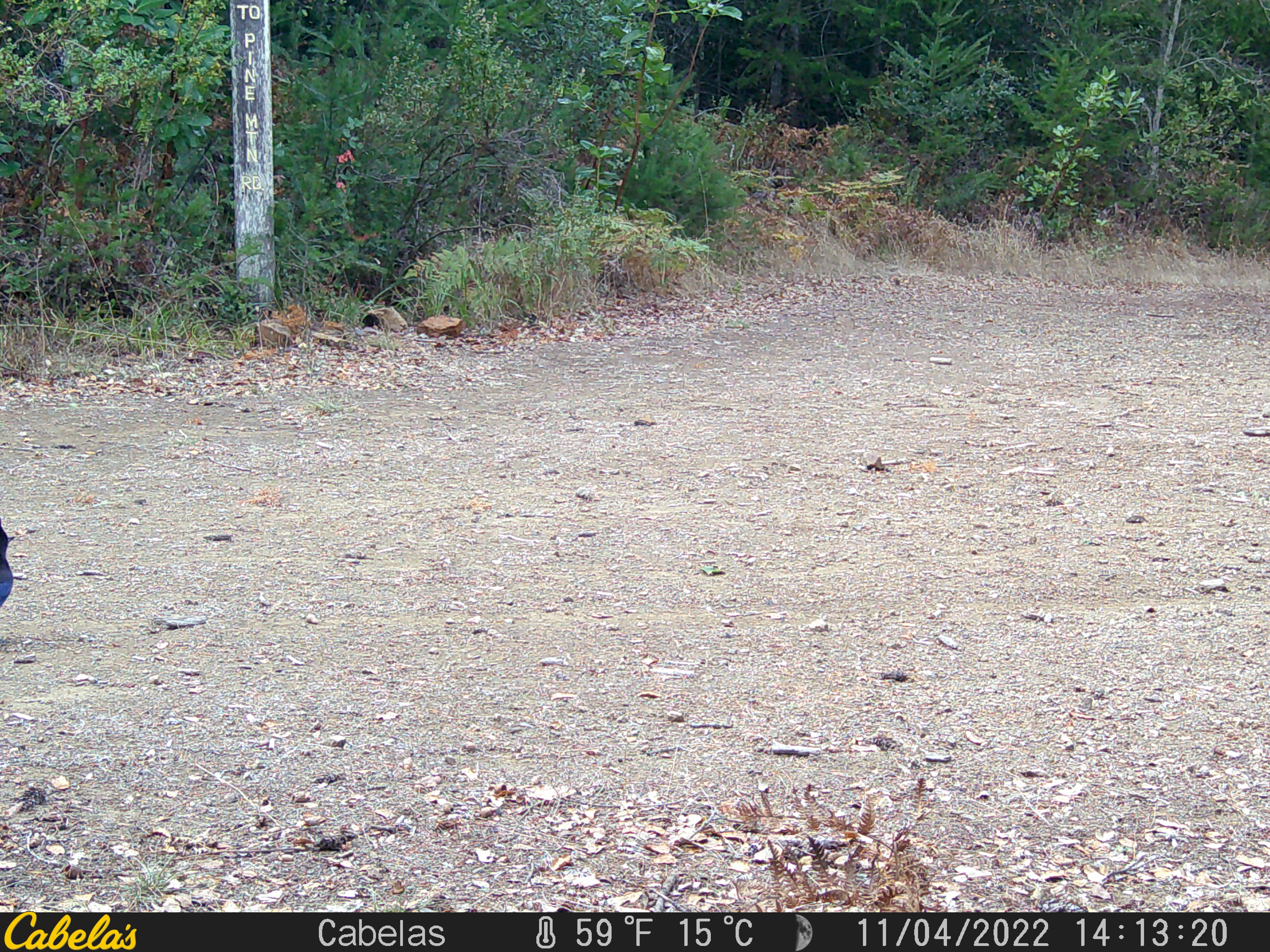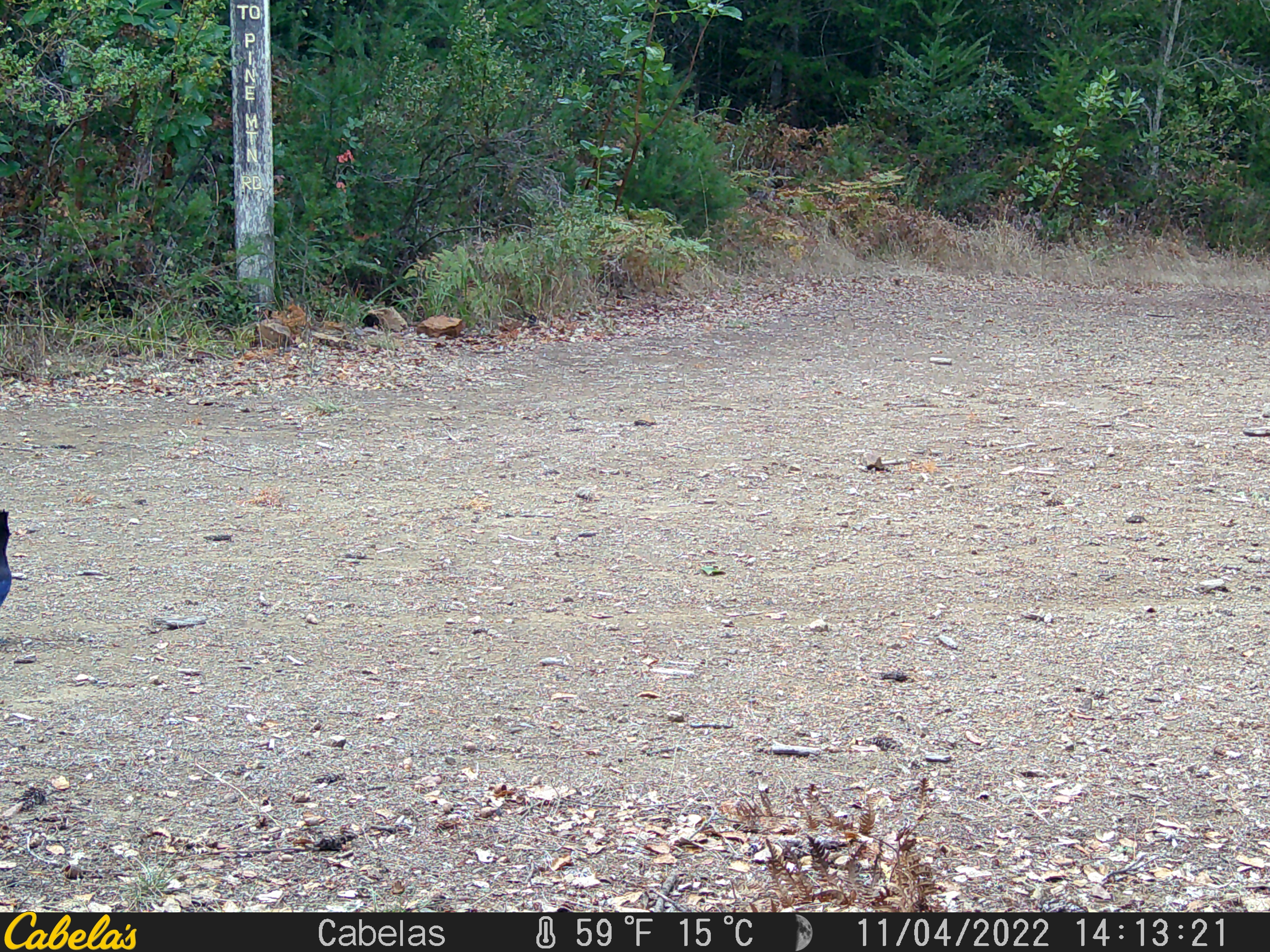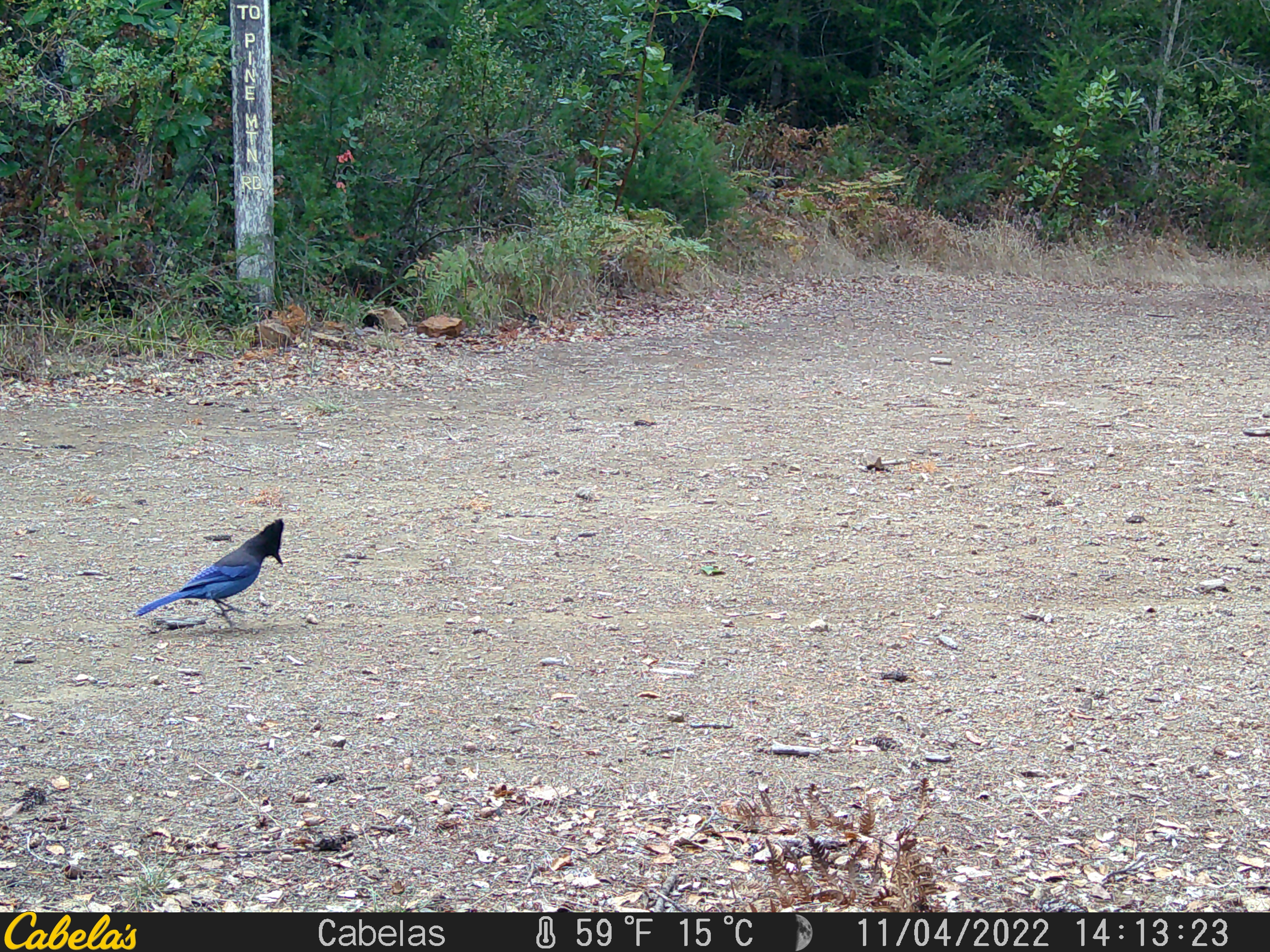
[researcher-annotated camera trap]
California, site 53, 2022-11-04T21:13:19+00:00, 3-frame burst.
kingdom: Animalia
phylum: Chordata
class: Aves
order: Passeriformes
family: Corvidae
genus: Cyanocitta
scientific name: Cyanocitta stelleri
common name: steller's jay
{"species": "steller's jay (Cyanocitta stelleri)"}